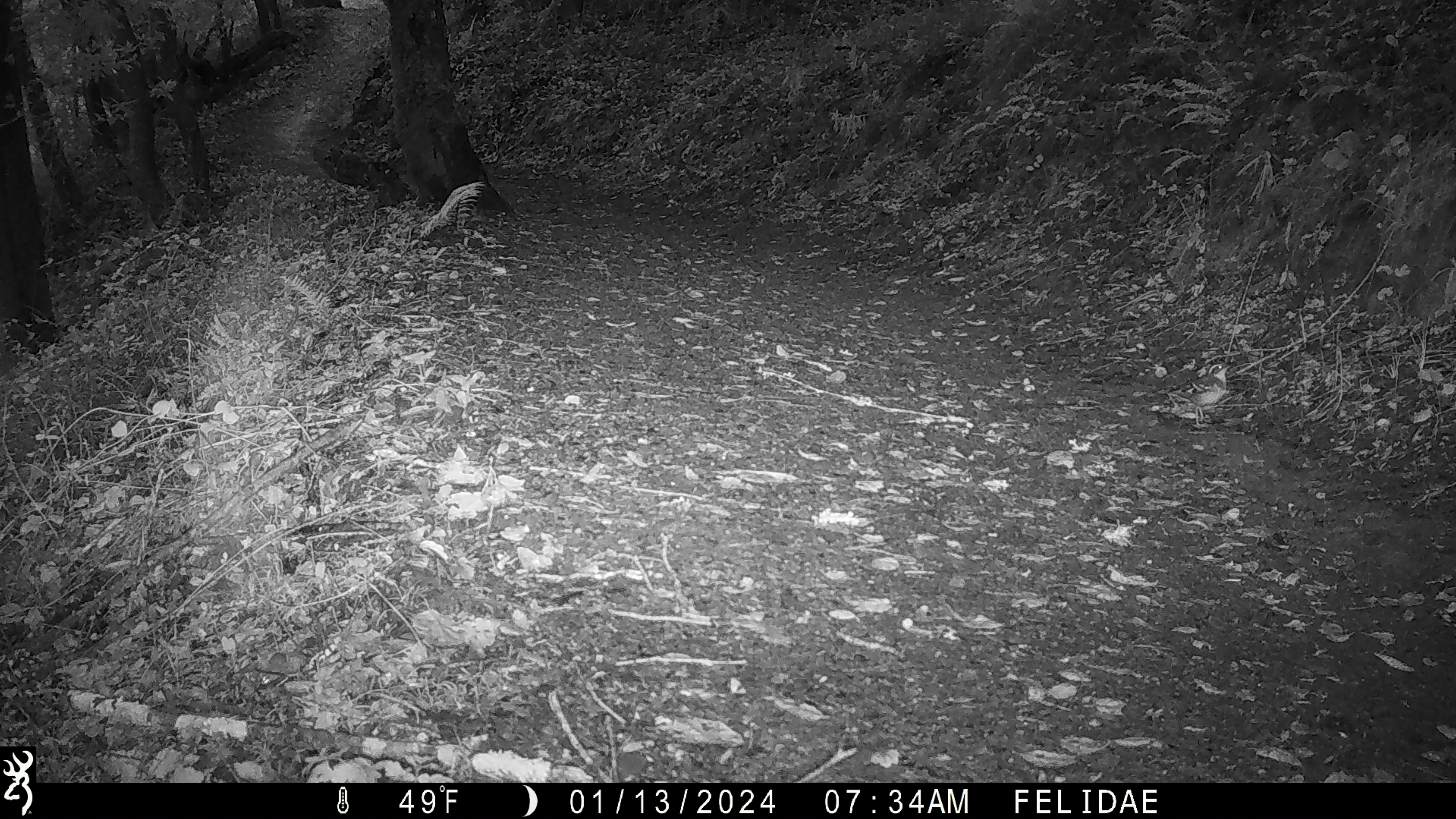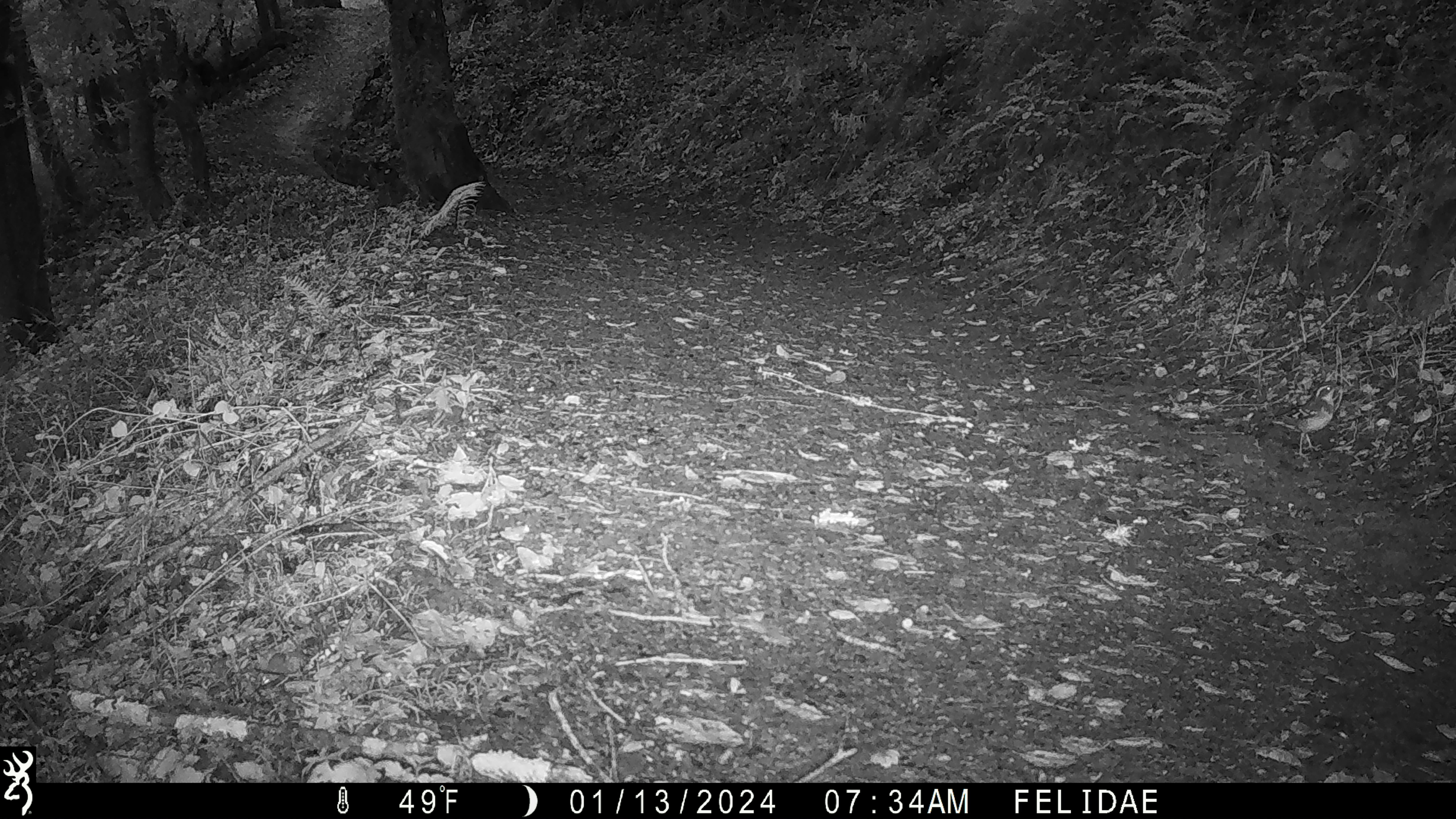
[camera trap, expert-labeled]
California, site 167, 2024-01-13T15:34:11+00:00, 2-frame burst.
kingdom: Animalia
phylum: Chordata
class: Aves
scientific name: Aves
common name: bird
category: unknown bird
Unknown bird (bird) (Aves).